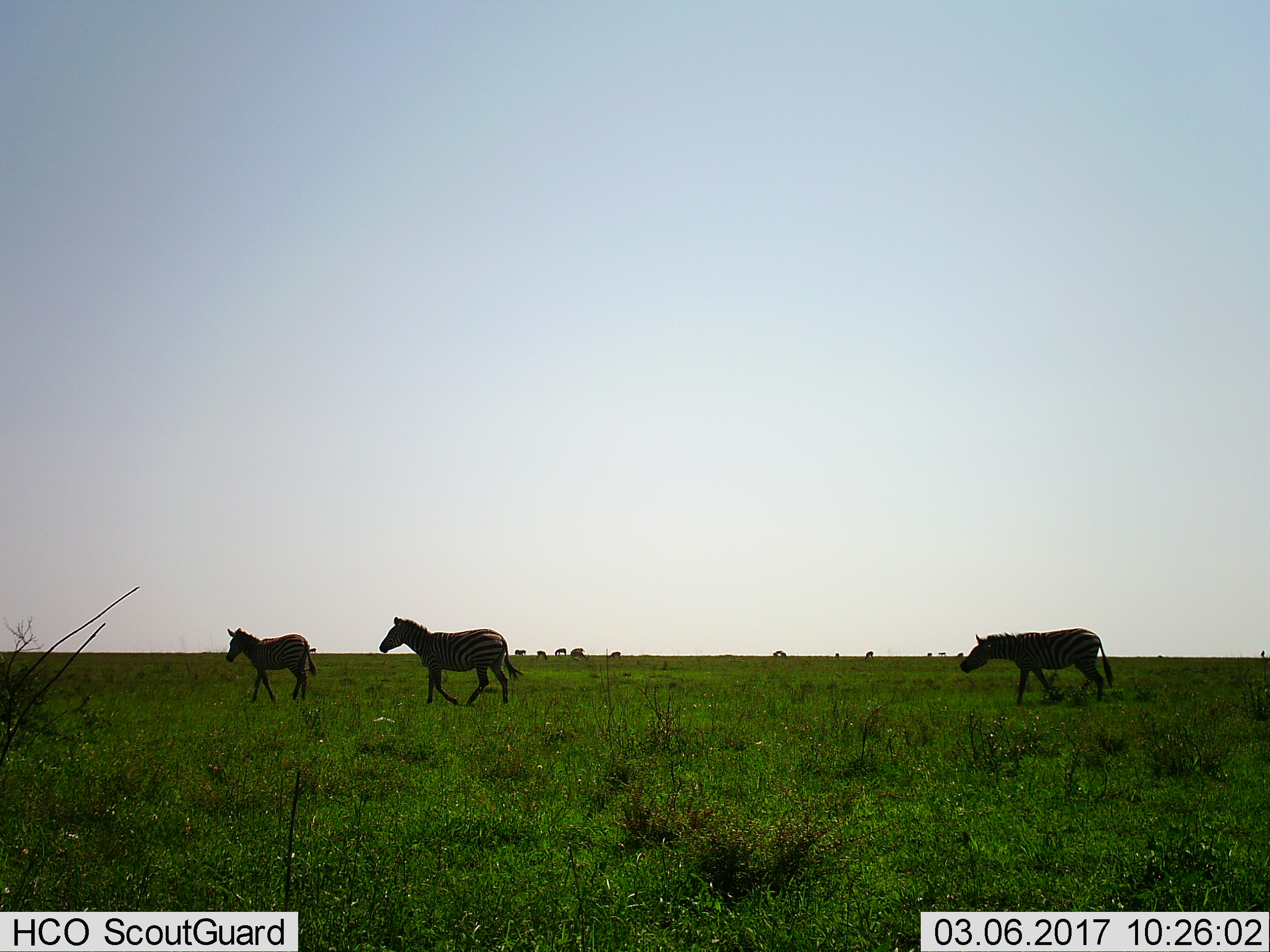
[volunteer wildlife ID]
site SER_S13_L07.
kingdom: Animalia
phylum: Chordata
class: Mammalia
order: Perissodactyla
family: Equidae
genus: Equus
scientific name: Equus quagga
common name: plains zebra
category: zebraplains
Zebraplains (plains zebra) (Equus quagga), count 3. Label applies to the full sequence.